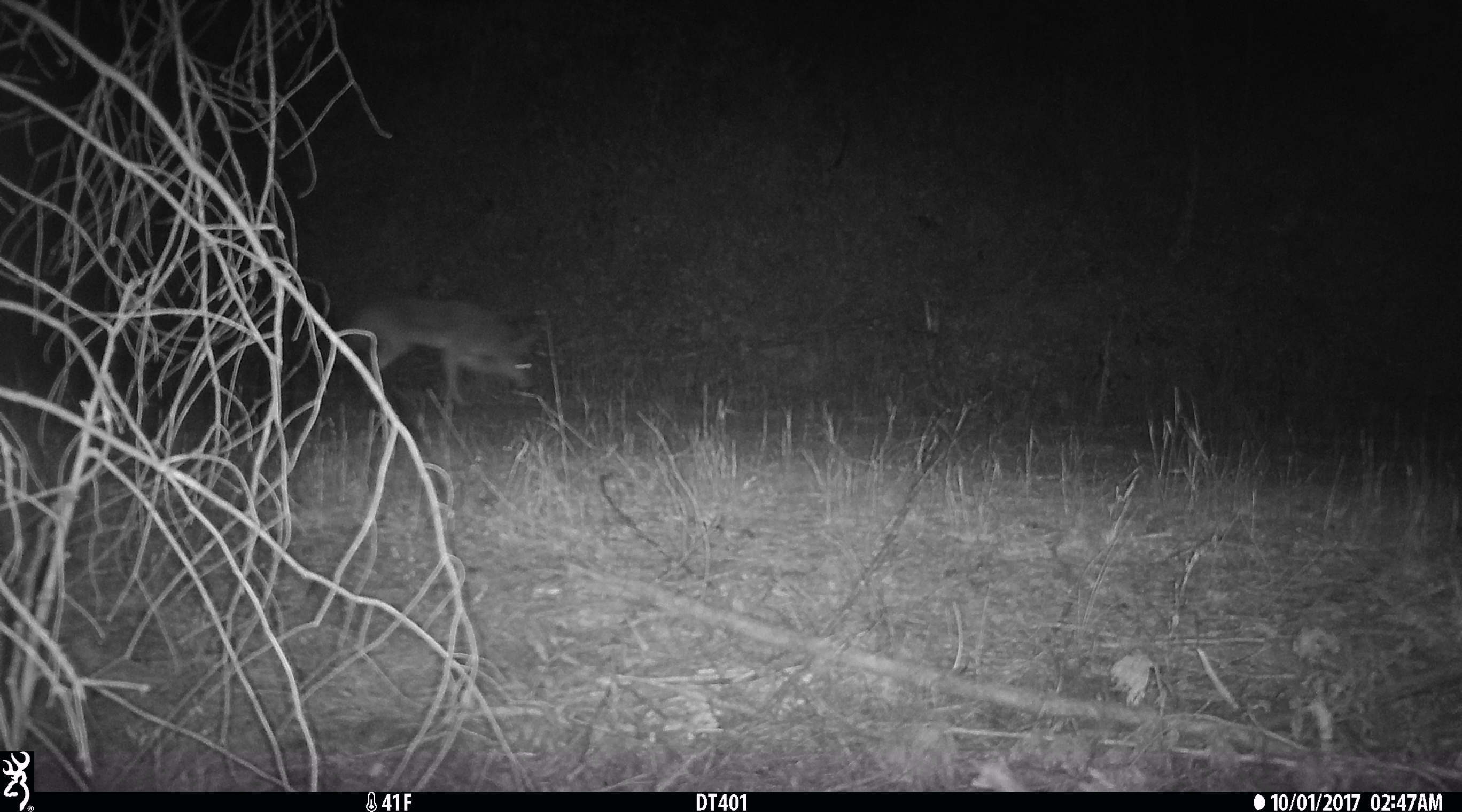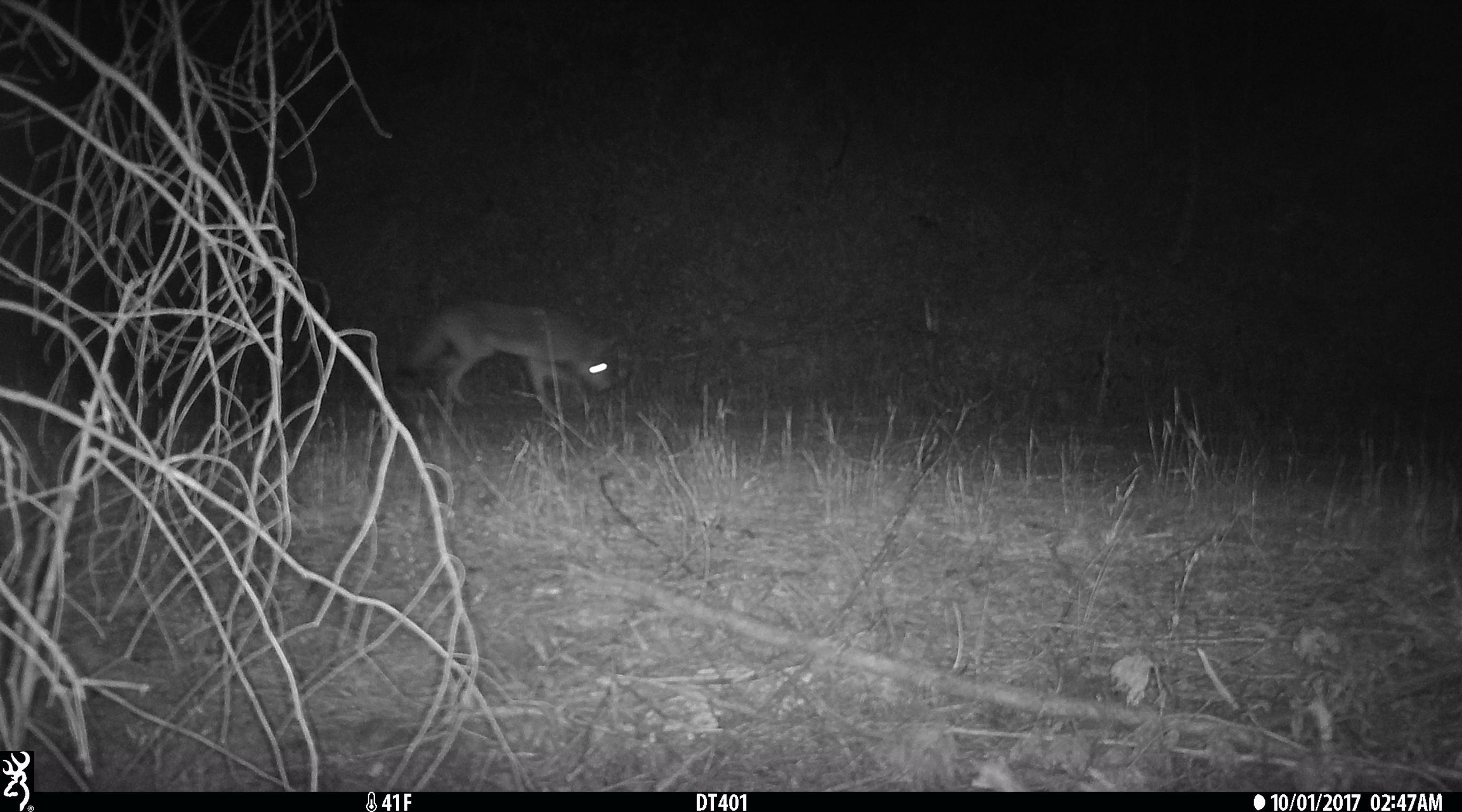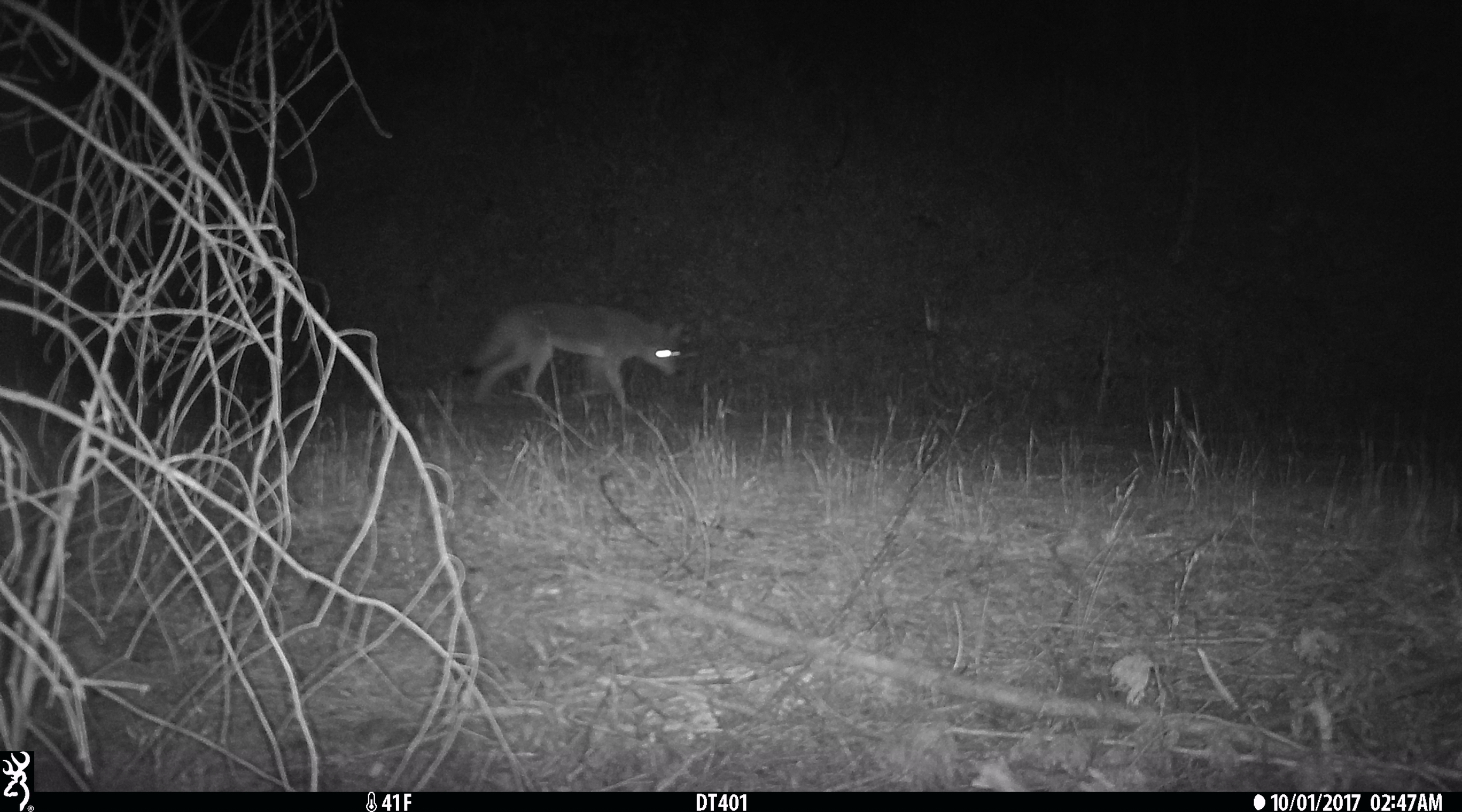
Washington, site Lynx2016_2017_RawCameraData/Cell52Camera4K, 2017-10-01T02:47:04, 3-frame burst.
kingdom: Animalia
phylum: Chordata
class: Mammalia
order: Carnivora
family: Canidae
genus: Canis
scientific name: Canis latrans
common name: coyote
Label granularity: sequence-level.